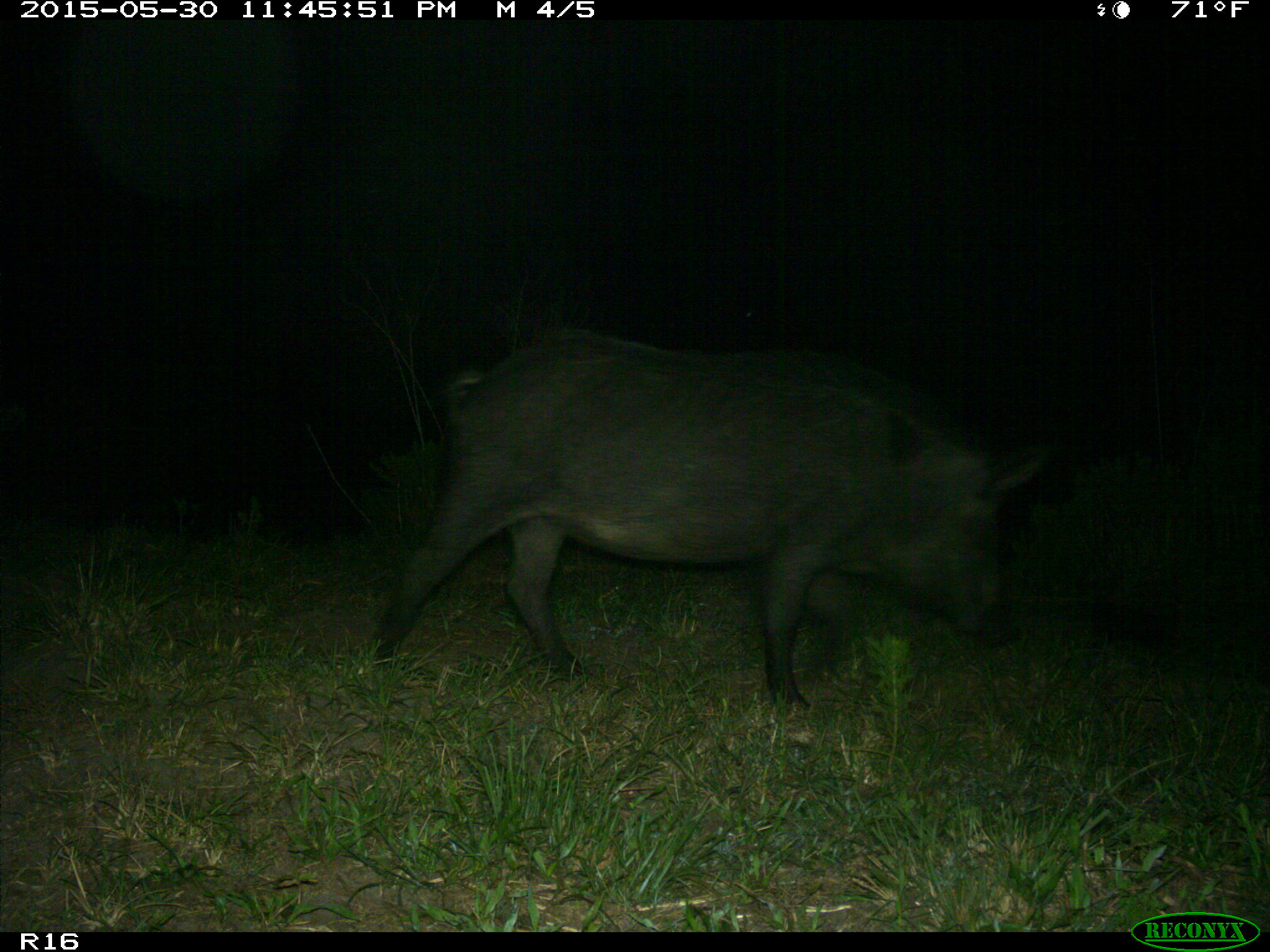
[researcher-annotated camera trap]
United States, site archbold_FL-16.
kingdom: Animalia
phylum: Chordata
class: Mammalia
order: Artiodactyla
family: Suidae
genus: Sus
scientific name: Sus scrofa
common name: wild boar